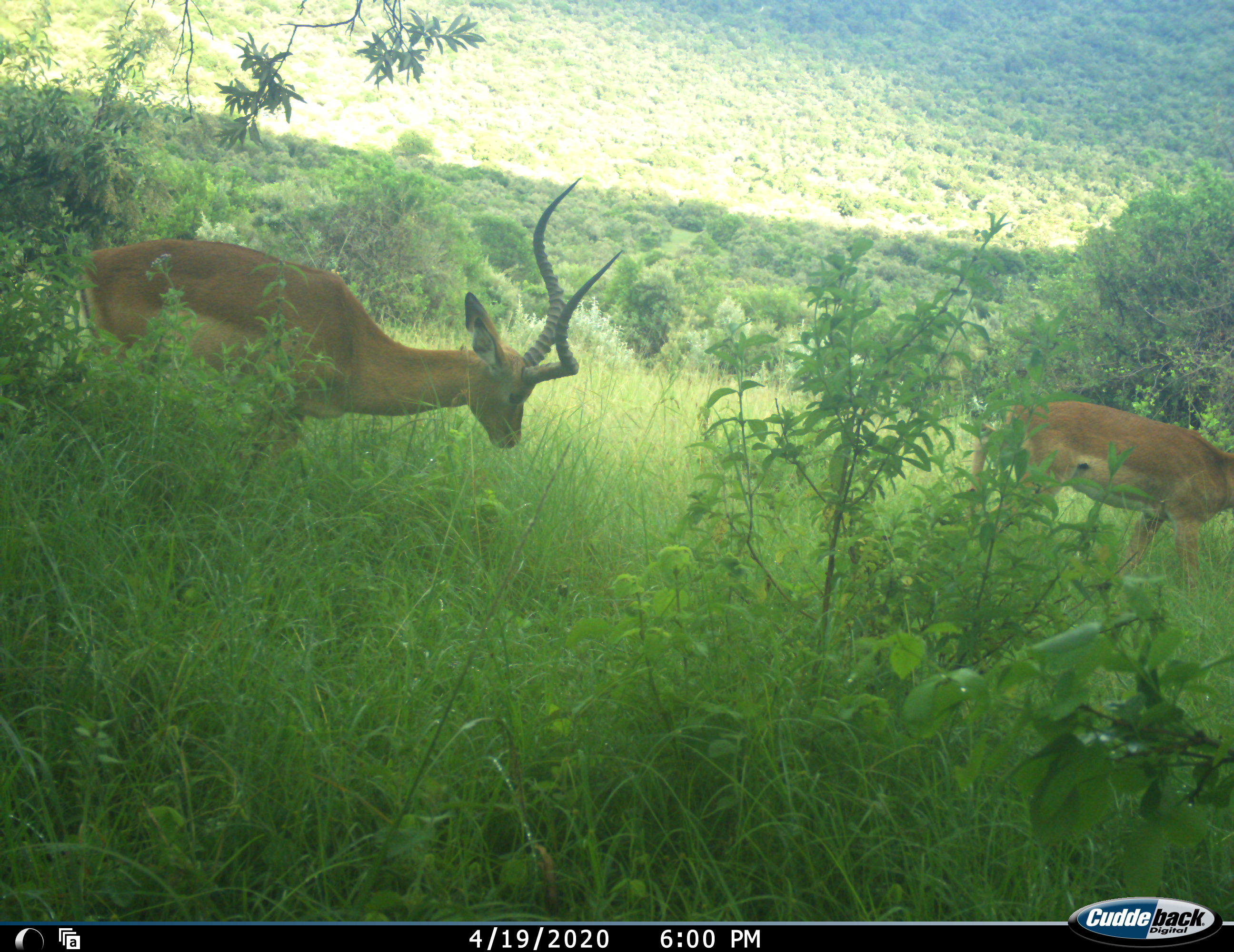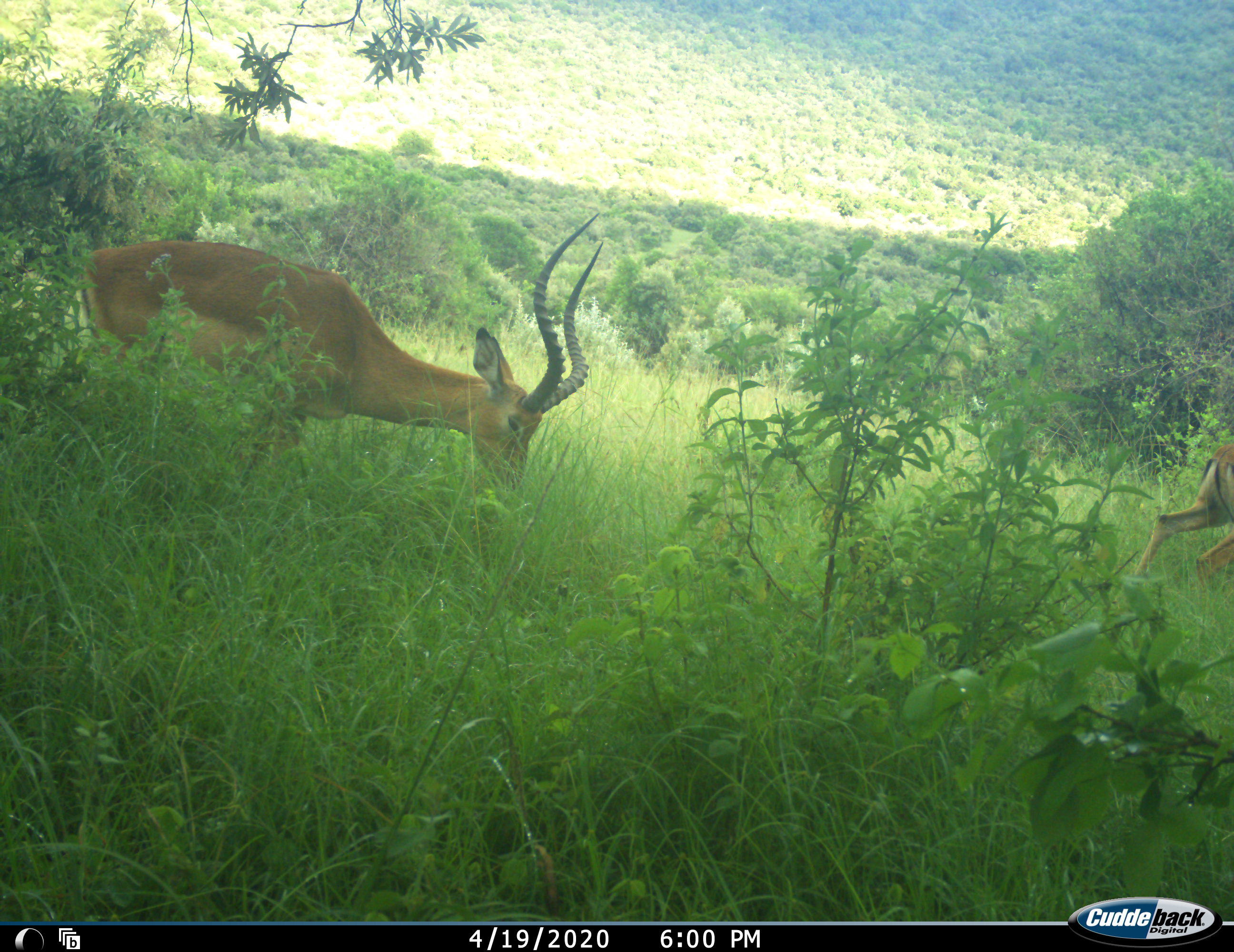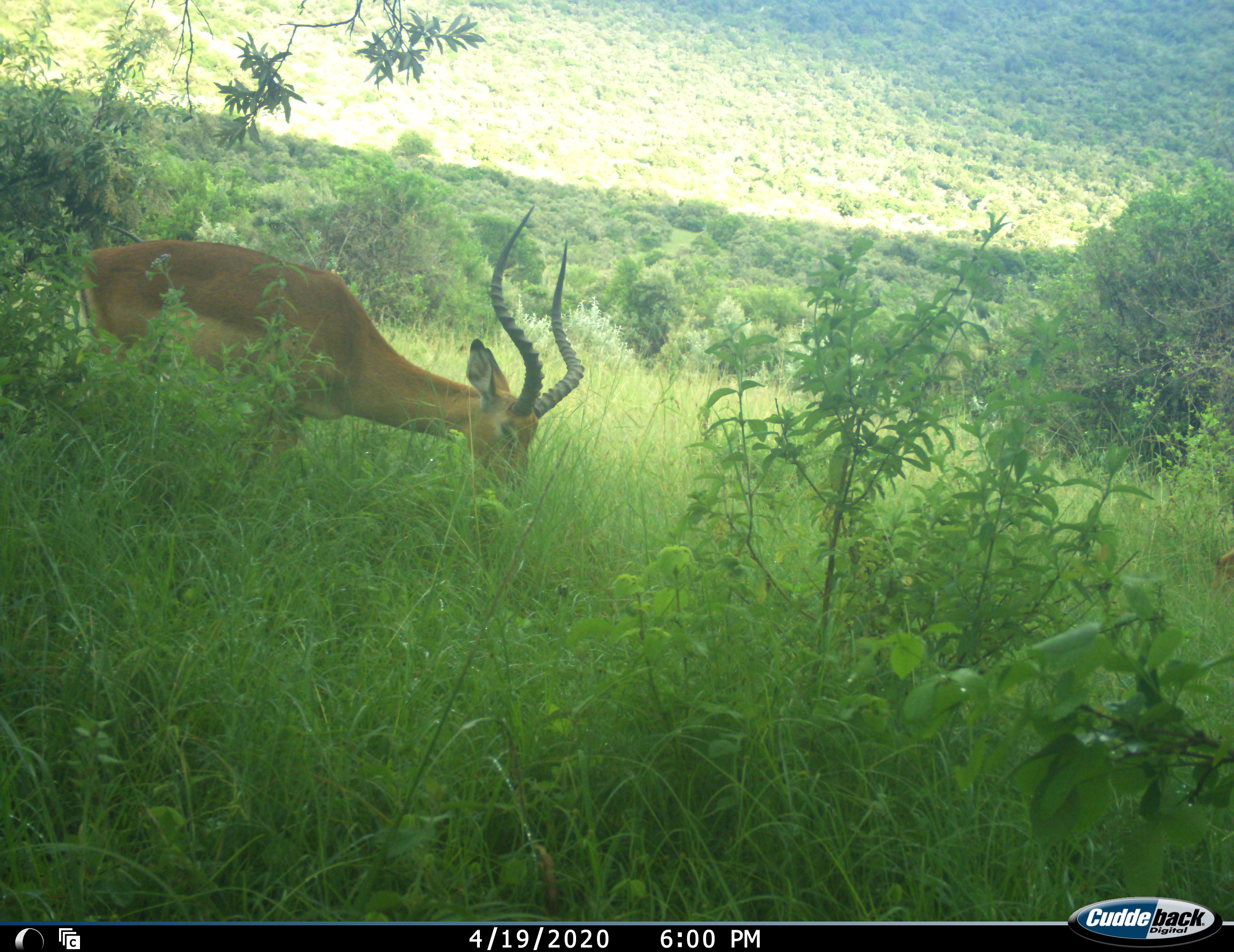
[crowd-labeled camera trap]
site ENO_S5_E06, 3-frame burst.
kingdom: Animalia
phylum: Chordata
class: Mammalia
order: Artiodactyla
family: Bovidae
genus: Aepyceros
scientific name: Aepyceros melampus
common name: impala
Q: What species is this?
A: Impala (Aepyceros melampus).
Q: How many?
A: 2.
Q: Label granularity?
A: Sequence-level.